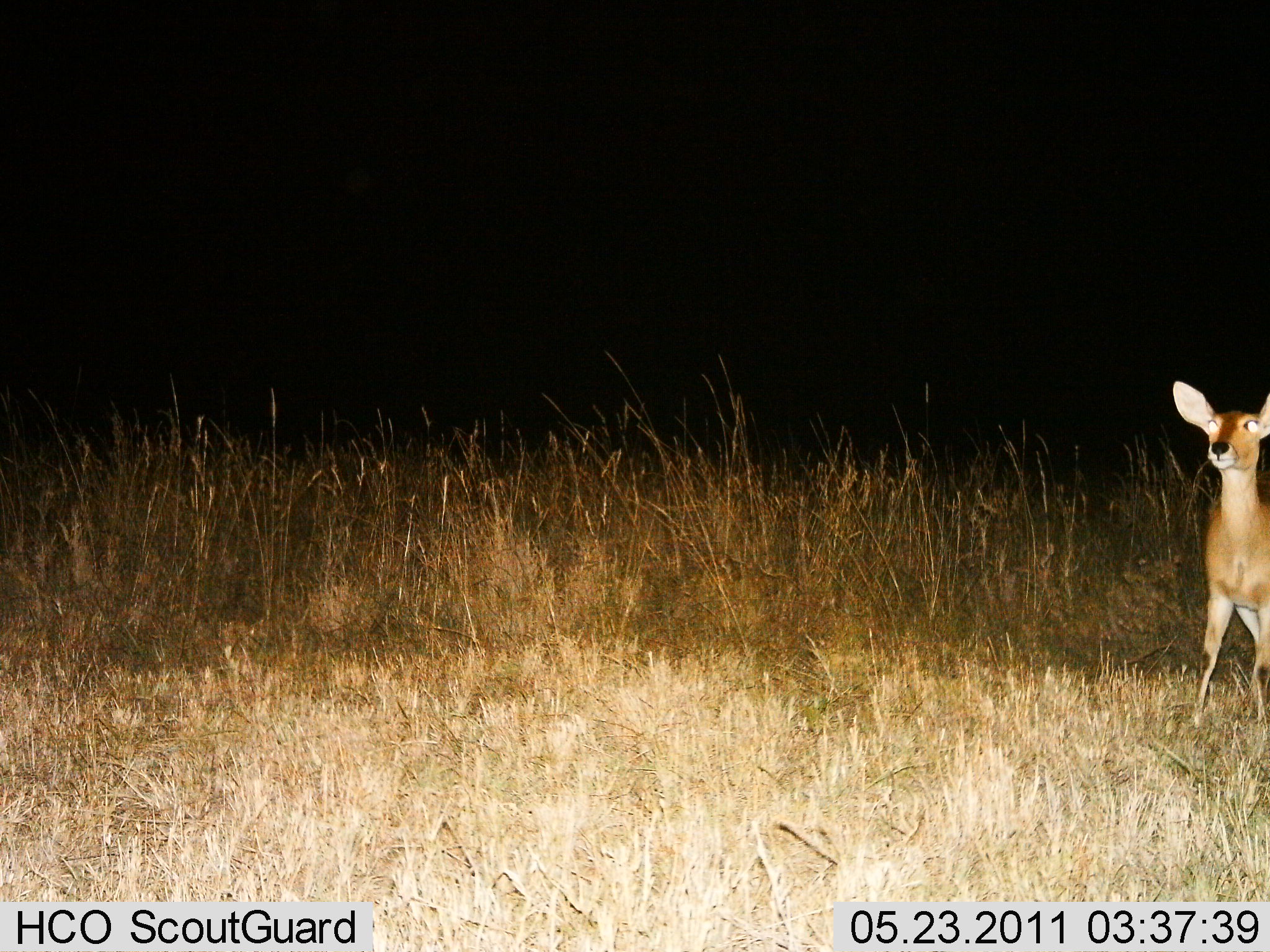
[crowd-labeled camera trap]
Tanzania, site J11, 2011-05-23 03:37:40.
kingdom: Animalia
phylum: Chordata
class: Mammalia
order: Artiodactyla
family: Bovidae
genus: Redunca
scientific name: Redunca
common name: reedbuck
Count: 1.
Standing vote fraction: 100%.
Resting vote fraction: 0%.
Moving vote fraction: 0%.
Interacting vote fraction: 0%.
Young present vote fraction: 0%.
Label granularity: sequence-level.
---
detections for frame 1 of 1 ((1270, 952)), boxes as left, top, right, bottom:
animal: 1172, 376, 1270, 725